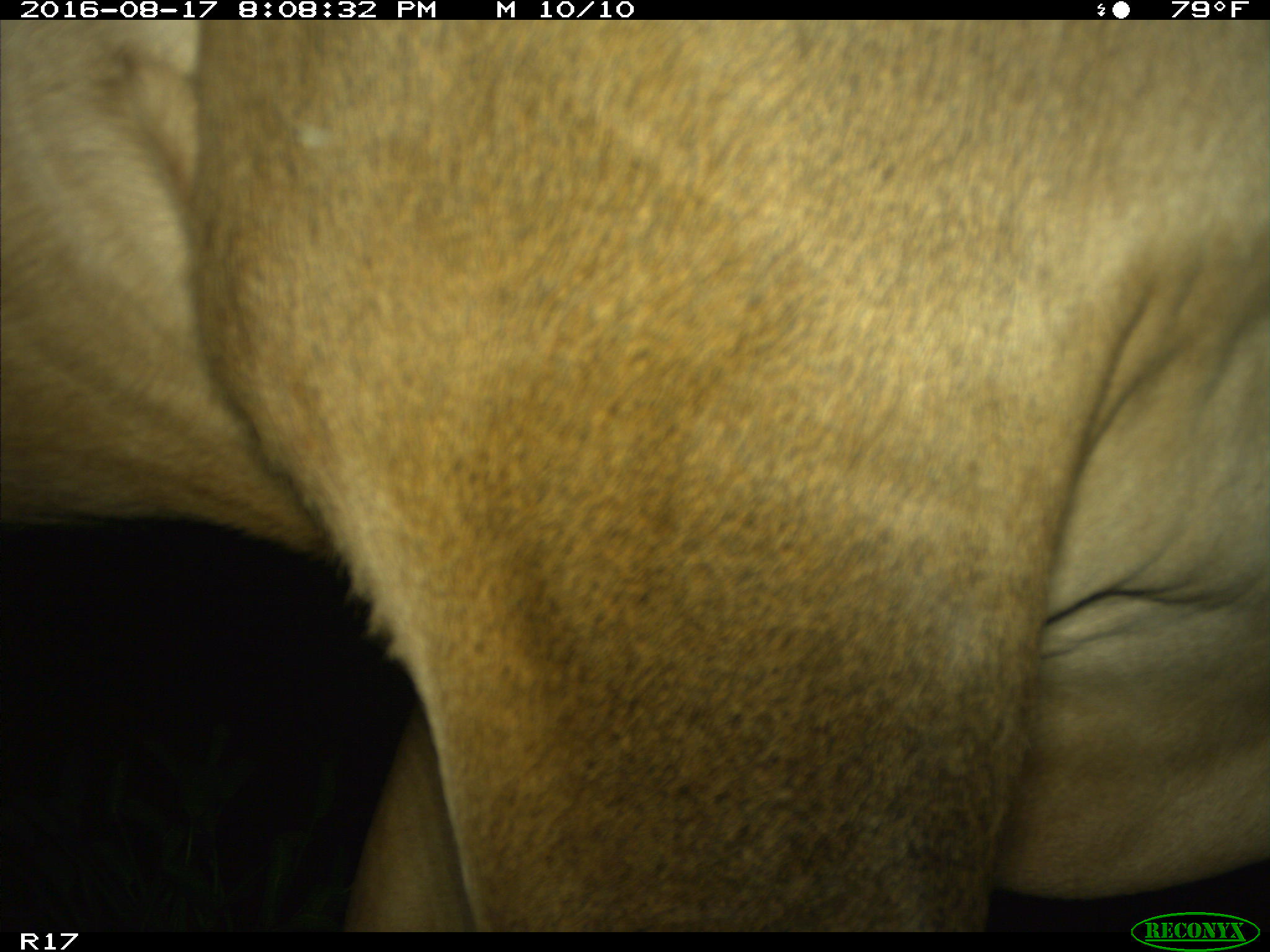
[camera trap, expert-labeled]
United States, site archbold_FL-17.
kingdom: Animalia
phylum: Chordata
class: Mammalia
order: Artiodactyla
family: Bovidae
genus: Bos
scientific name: Bos taurus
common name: domestic cow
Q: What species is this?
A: Bos taurus (domestic cow).